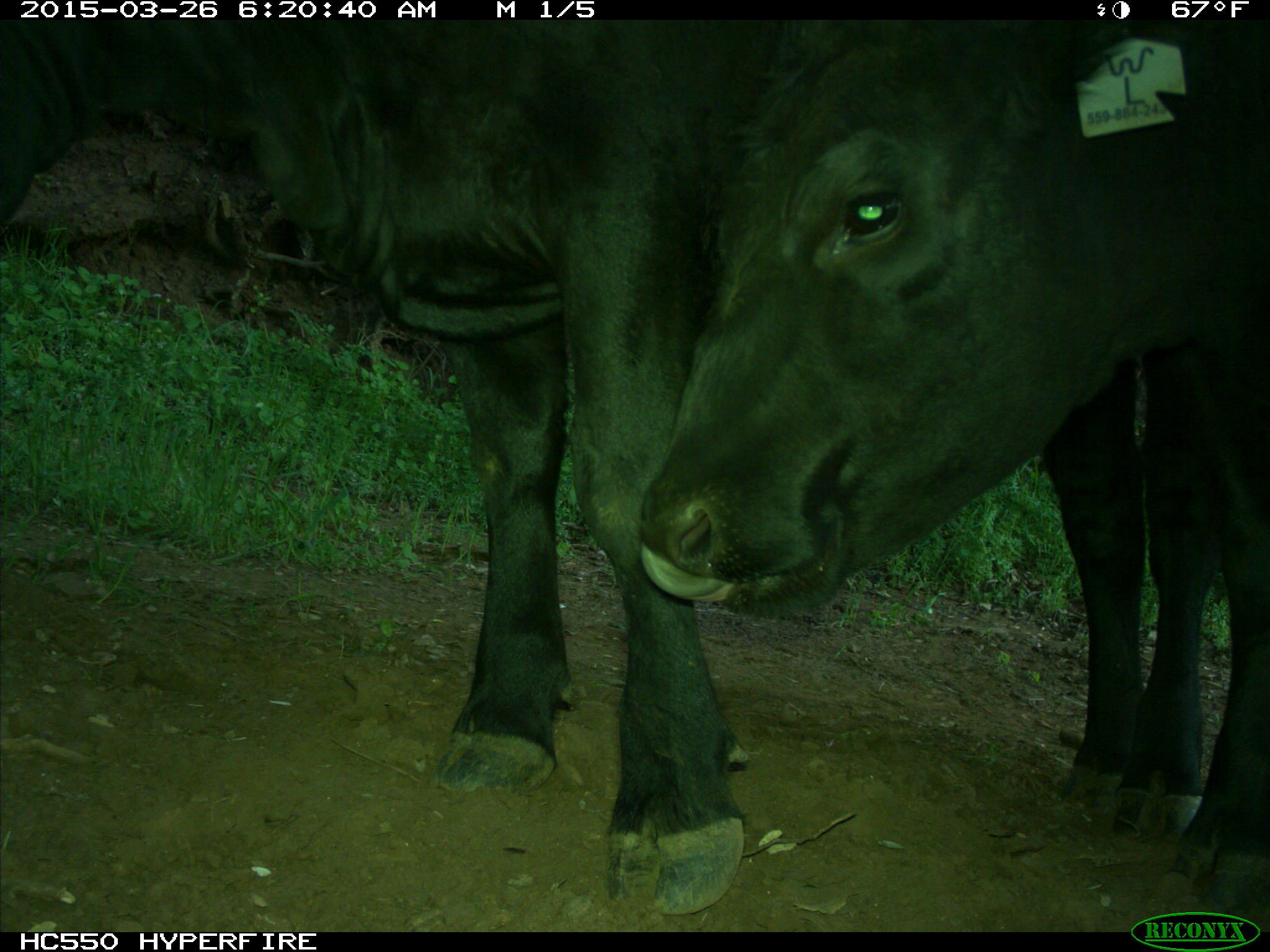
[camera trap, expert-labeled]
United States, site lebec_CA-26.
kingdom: Animalia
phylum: Chordata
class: Mammalia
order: Artiodactyla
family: Bovidae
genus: Bos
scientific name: Bos taurus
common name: domestic cow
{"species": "Bos taurus (domestic cow)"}